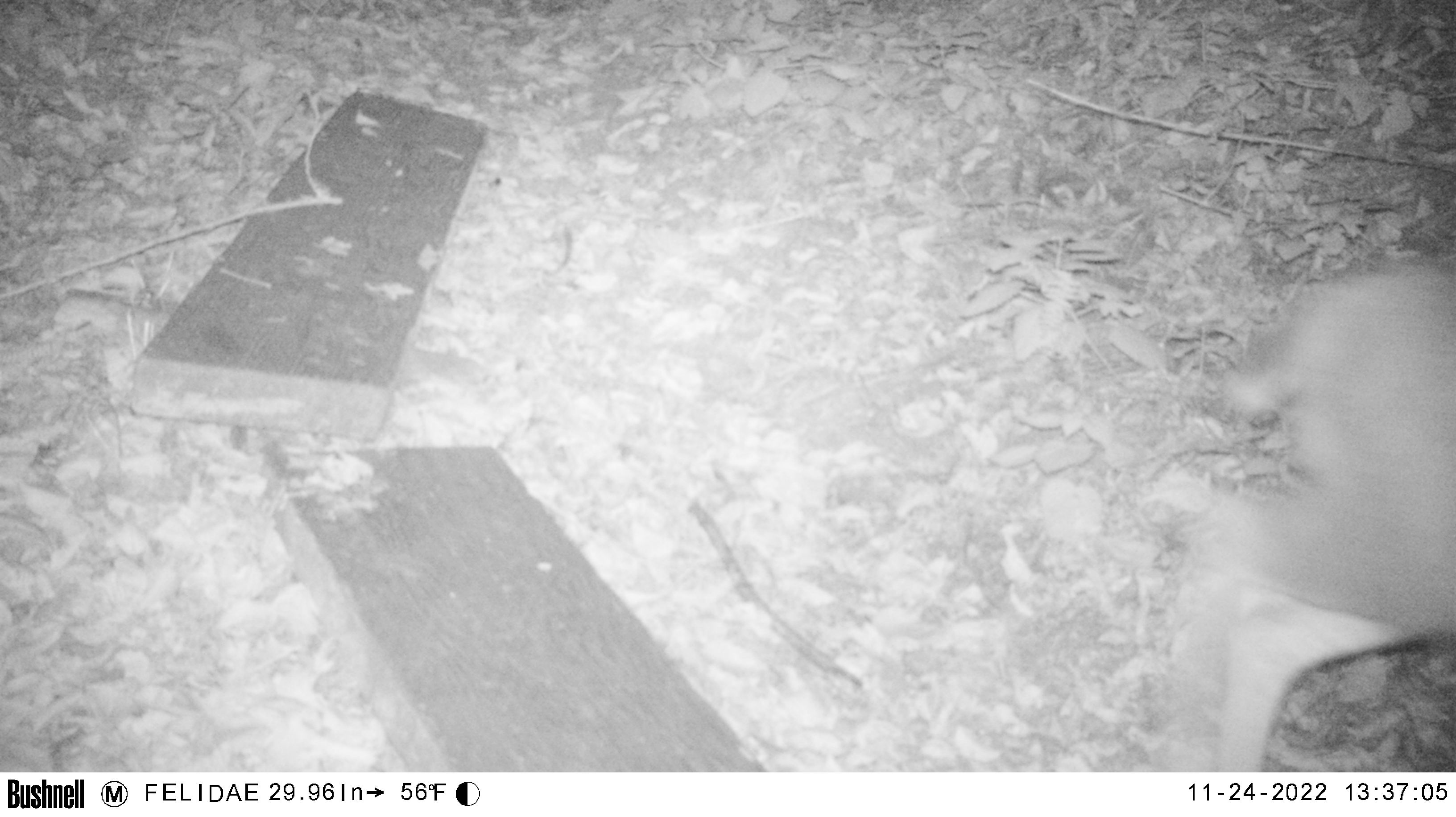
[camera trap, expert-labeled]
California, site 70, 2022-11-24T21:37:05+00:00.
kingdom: Animalia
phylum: Chordata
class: Mammalia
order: Artiodactyla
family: Cervidae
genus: Odocoileus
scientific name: Odocoileus hemionus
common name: mule deer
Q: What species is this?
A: Mule deer (Odocoileus hemionus).